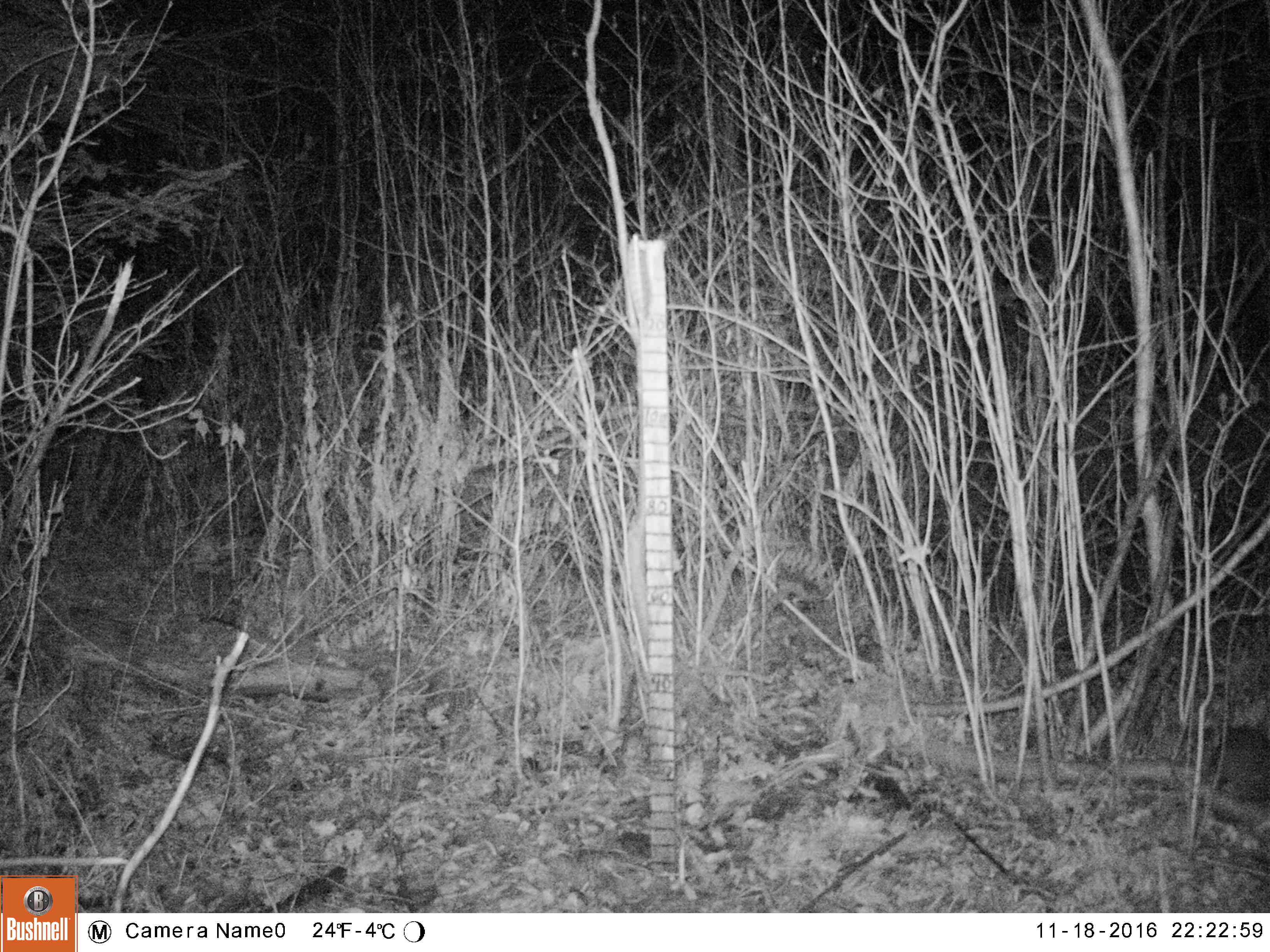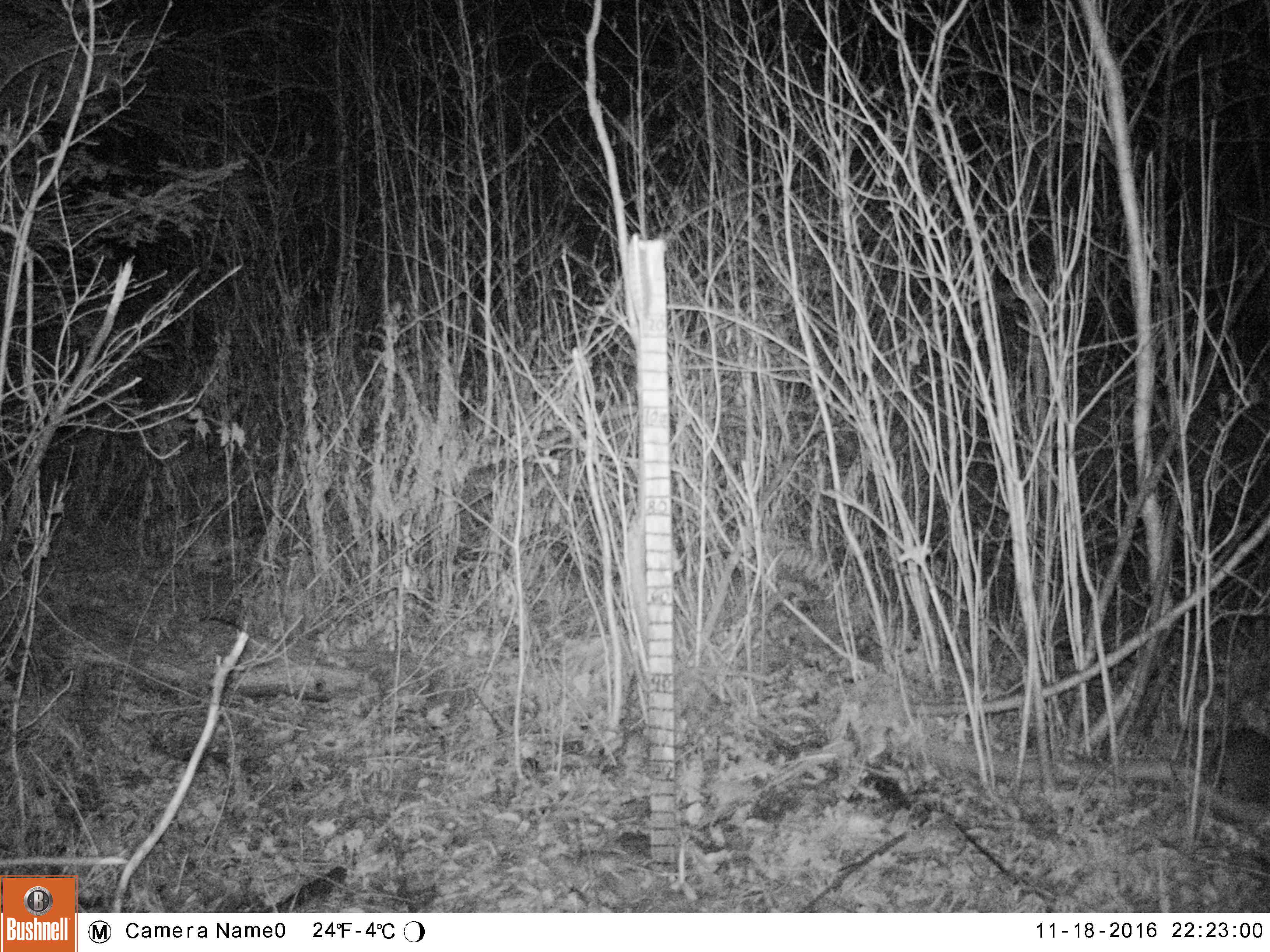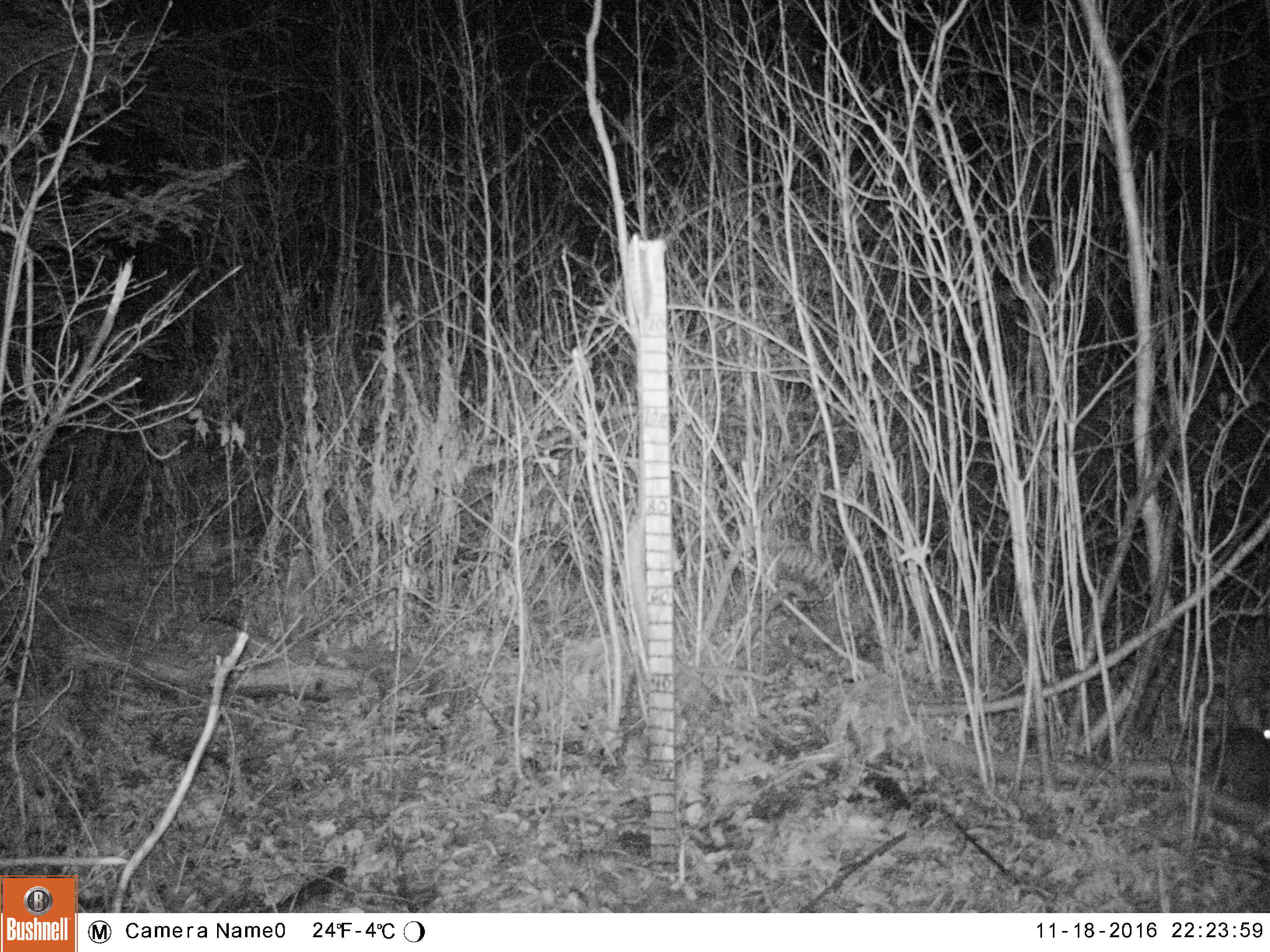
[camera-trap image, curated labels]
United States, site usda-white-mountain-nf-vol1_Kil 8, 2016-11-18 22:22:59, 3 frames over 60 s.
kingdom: Animalia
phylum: Chordata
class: Mammalia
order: Lagomorpha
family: Leporidae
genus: Lepus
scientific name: Lepus americanus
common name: snowshoe hare